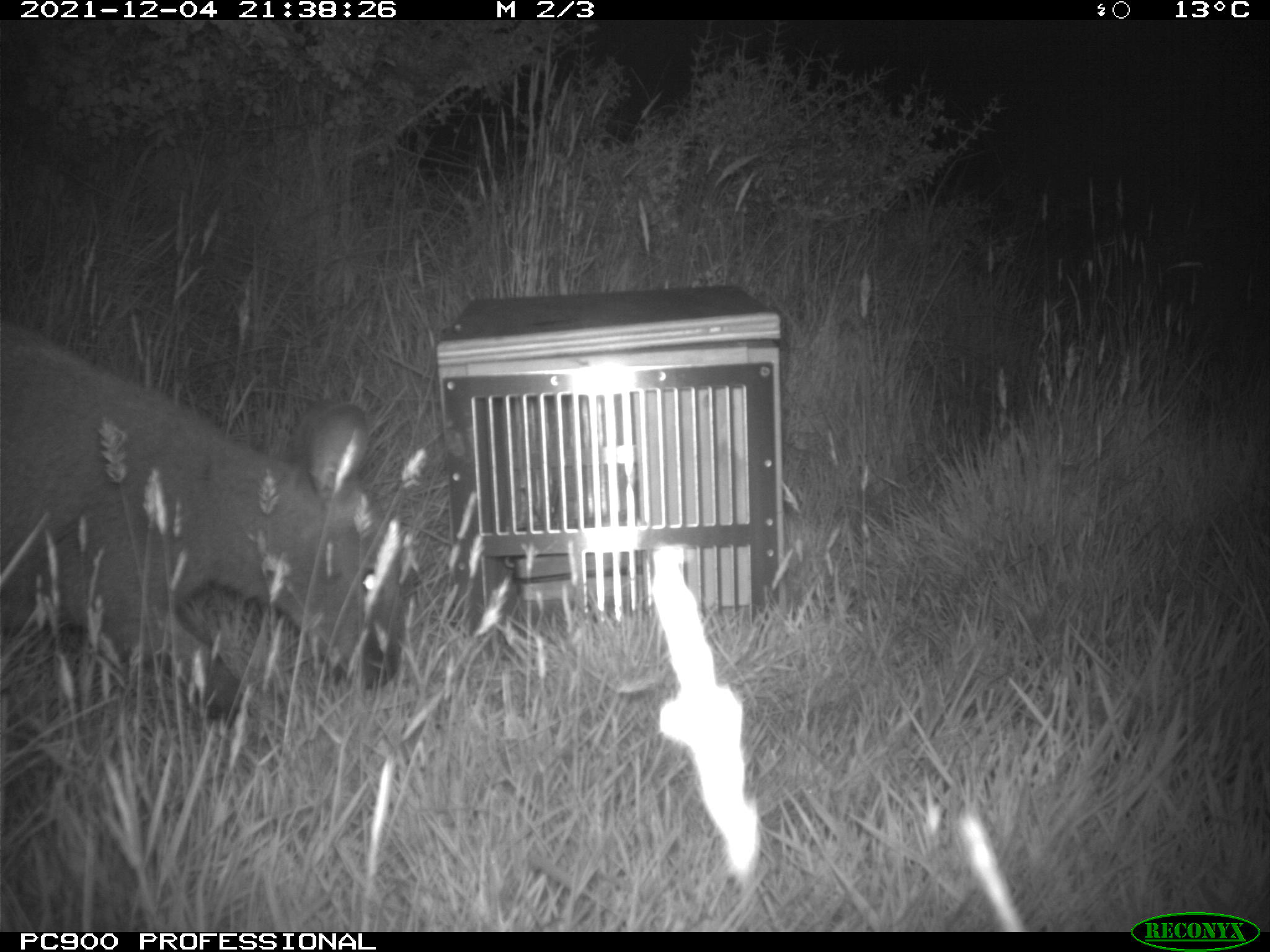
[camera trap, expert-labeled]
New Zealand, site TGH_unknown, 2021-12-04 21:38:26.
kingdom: Animalia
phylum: Chordata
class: Mammalia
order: Diprotodontia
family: Macropodidae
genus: Notamacropus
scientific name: Notamacropus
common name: wallaby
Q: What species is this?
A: Wallaby (Notamacropus).